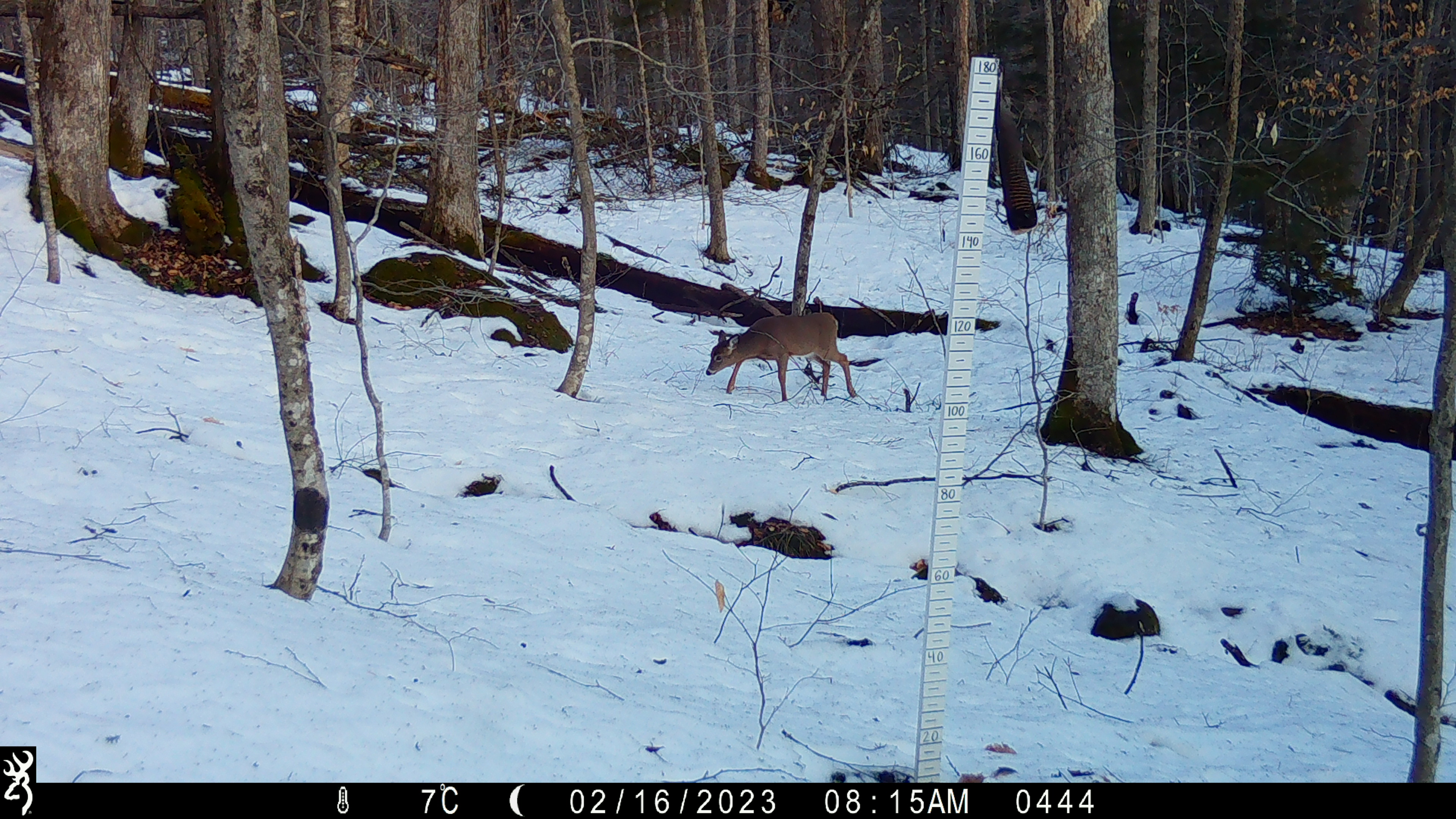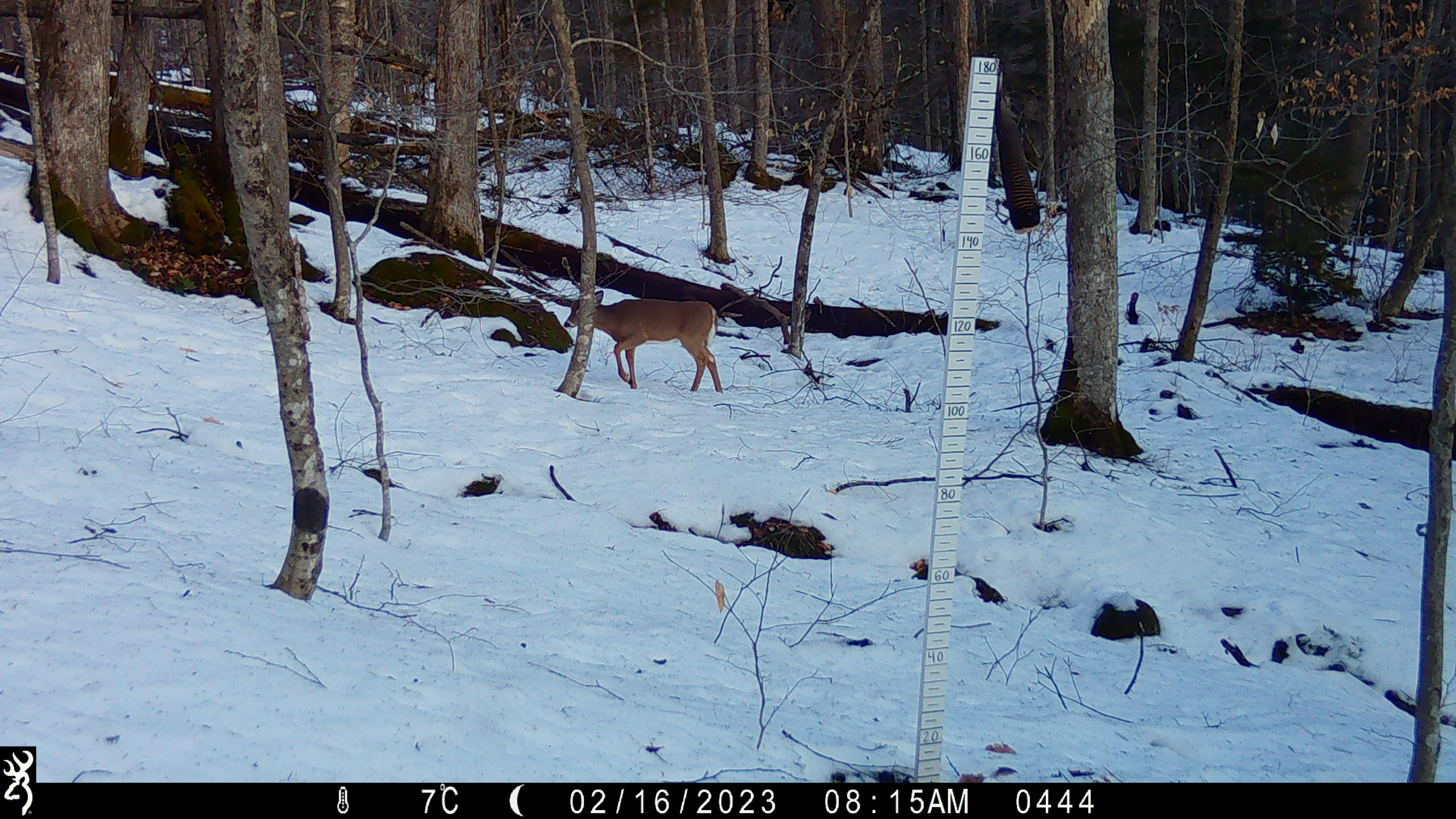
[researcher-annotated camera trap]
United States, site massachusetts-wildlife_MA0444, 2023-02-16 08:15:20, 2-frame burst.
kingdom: Animalia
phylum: Chordata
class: Mammalia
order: Artiodactyla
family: Cervidae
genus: Odocoileus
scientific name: Odocoileus virginianus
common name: white-tailed deer